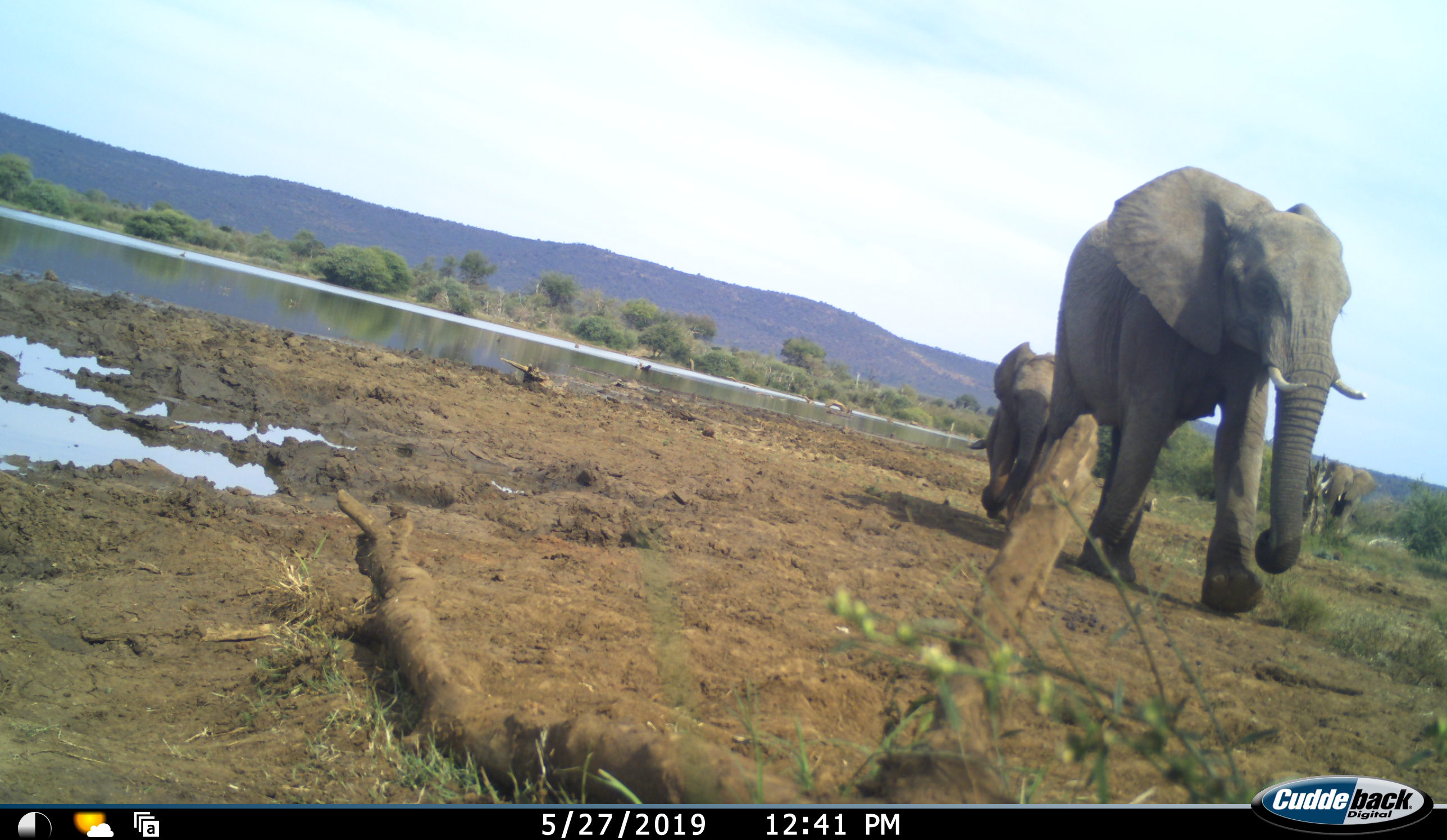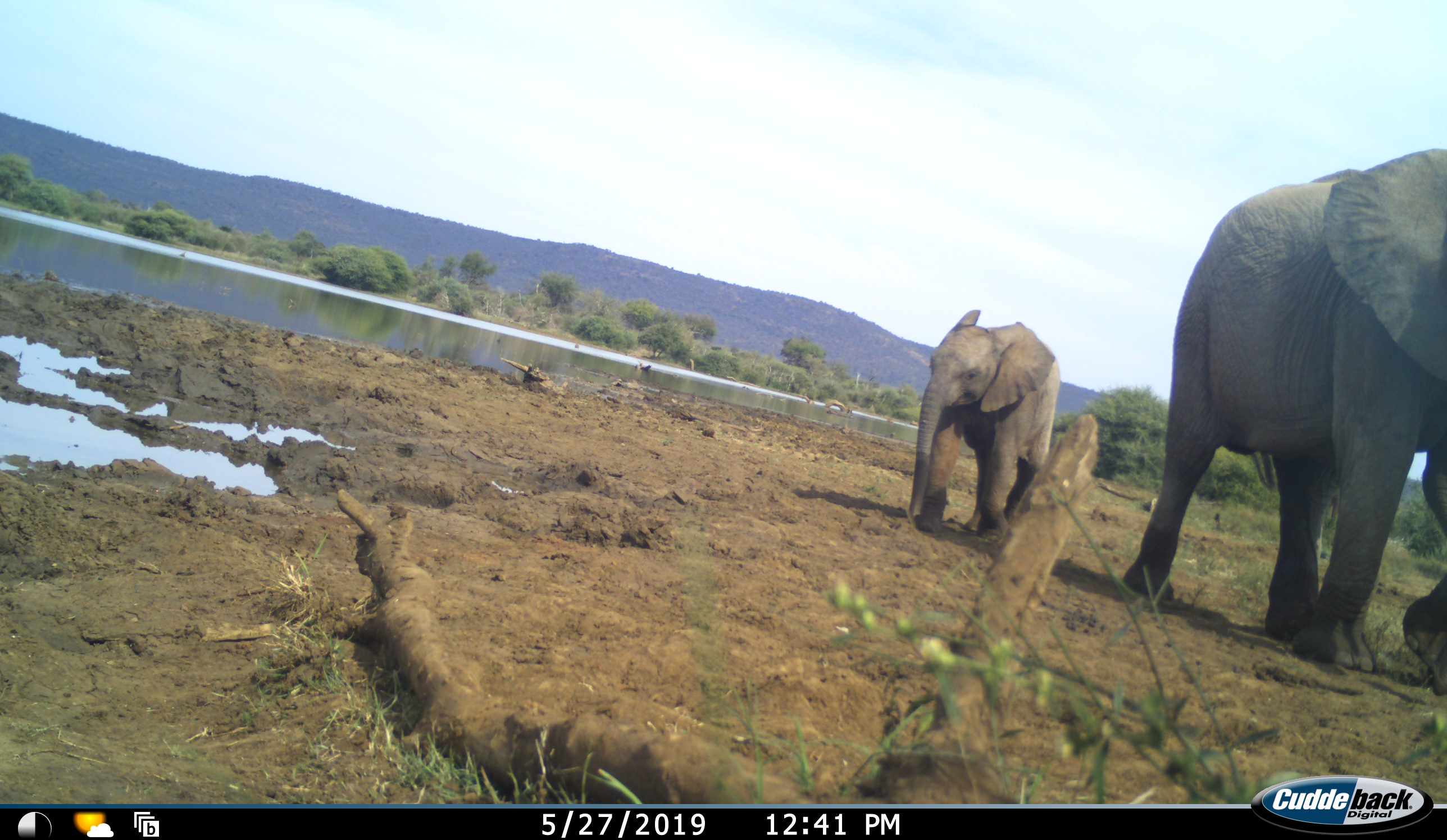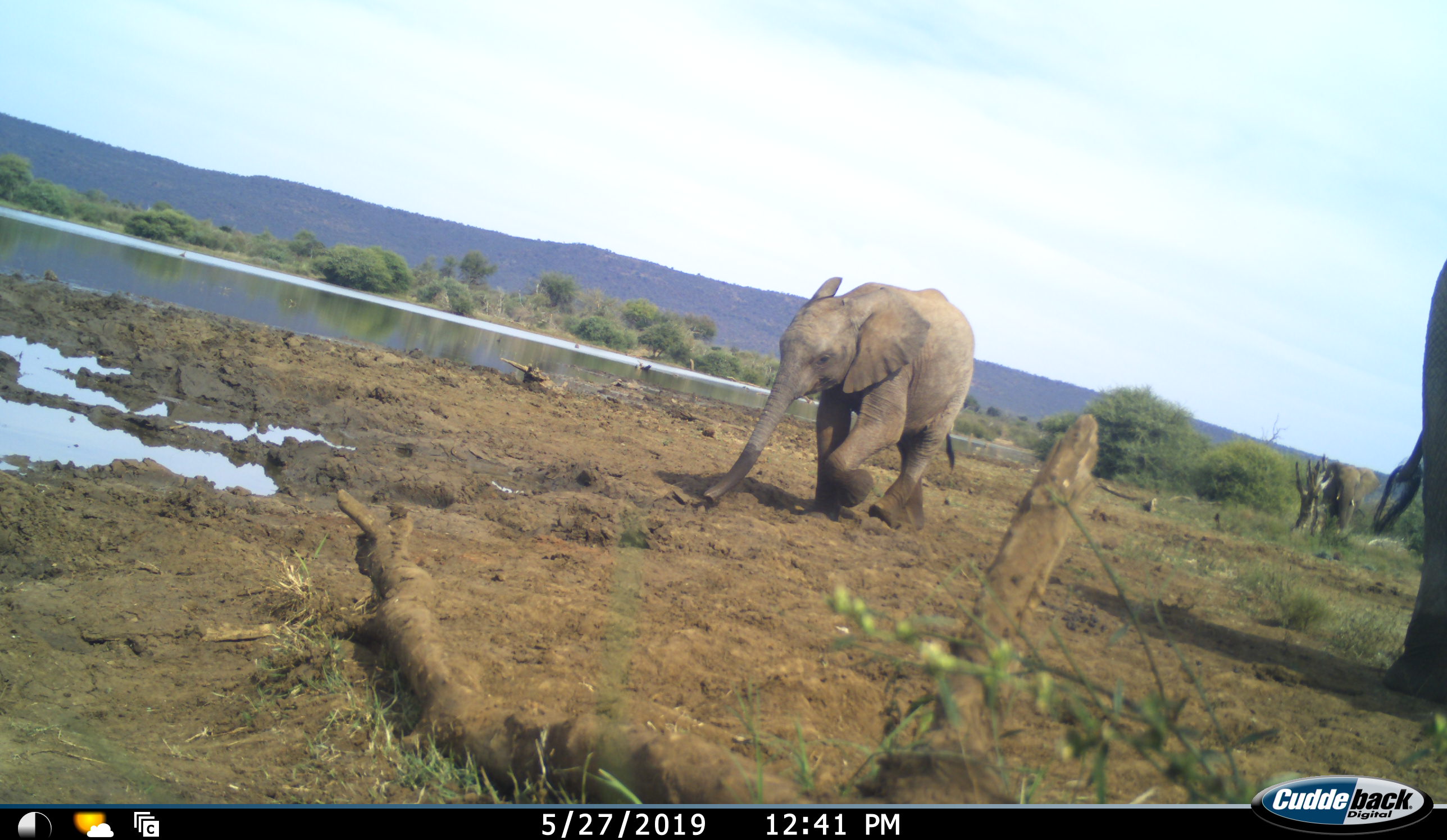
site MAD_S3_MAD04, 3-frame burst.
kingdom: Animalia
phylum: Chordata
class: Mammalia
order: Proboscidea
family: Elephantidae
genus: Loxodonta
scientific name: Loxodonta africana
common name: african bush elephant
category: elephant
Elephant (african bush elephant) (Loxodonta africana), count 3. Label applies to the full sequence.